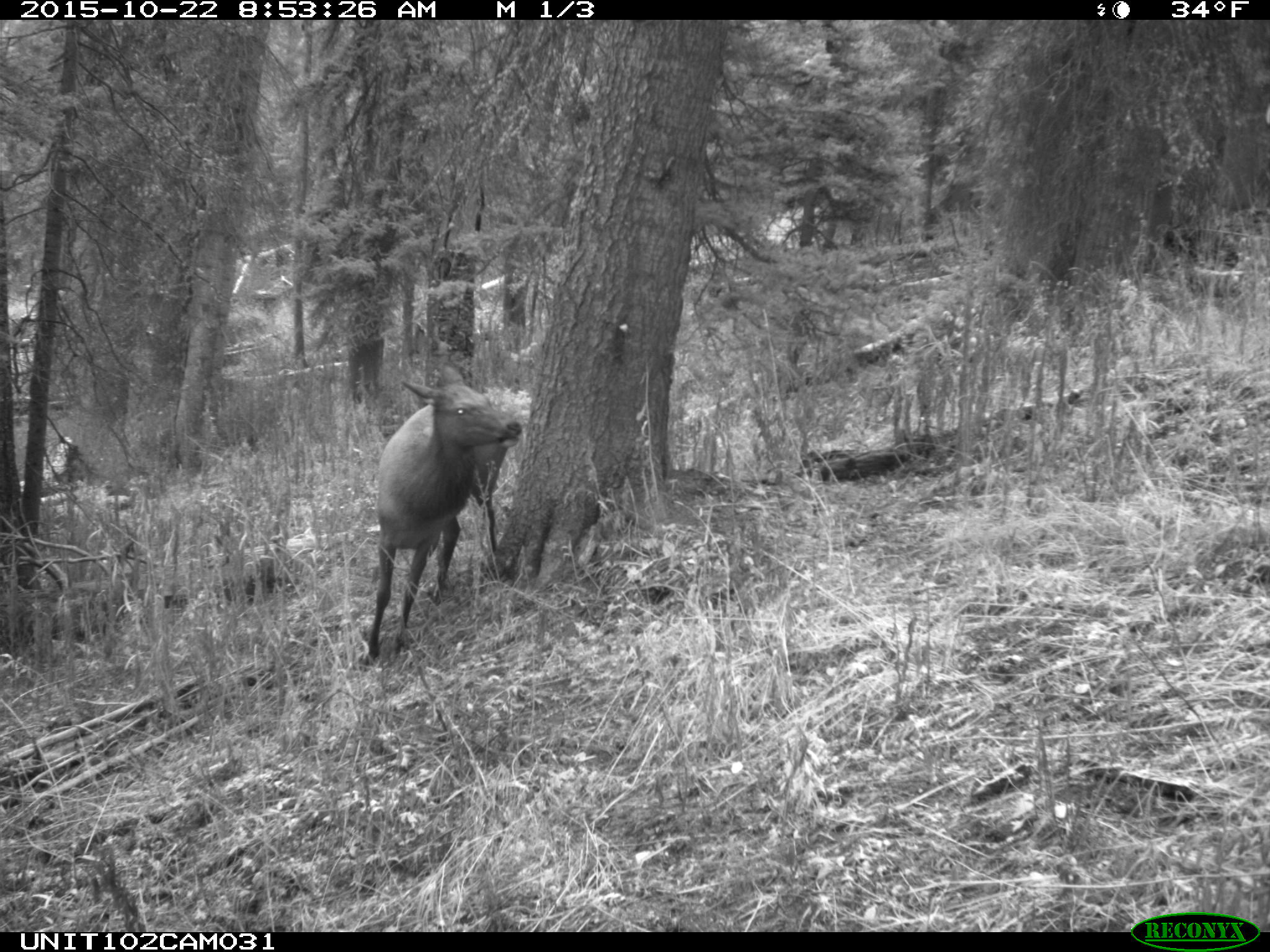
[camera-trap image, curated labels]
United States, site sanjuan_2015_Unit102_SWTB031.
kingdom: Animalia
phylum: Chordata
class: Mammalia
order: Artiodactyla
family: Cervidae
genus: Cervus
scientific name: Cervus elaphus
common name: red deer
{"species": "Cervus elaphus (red deer)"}